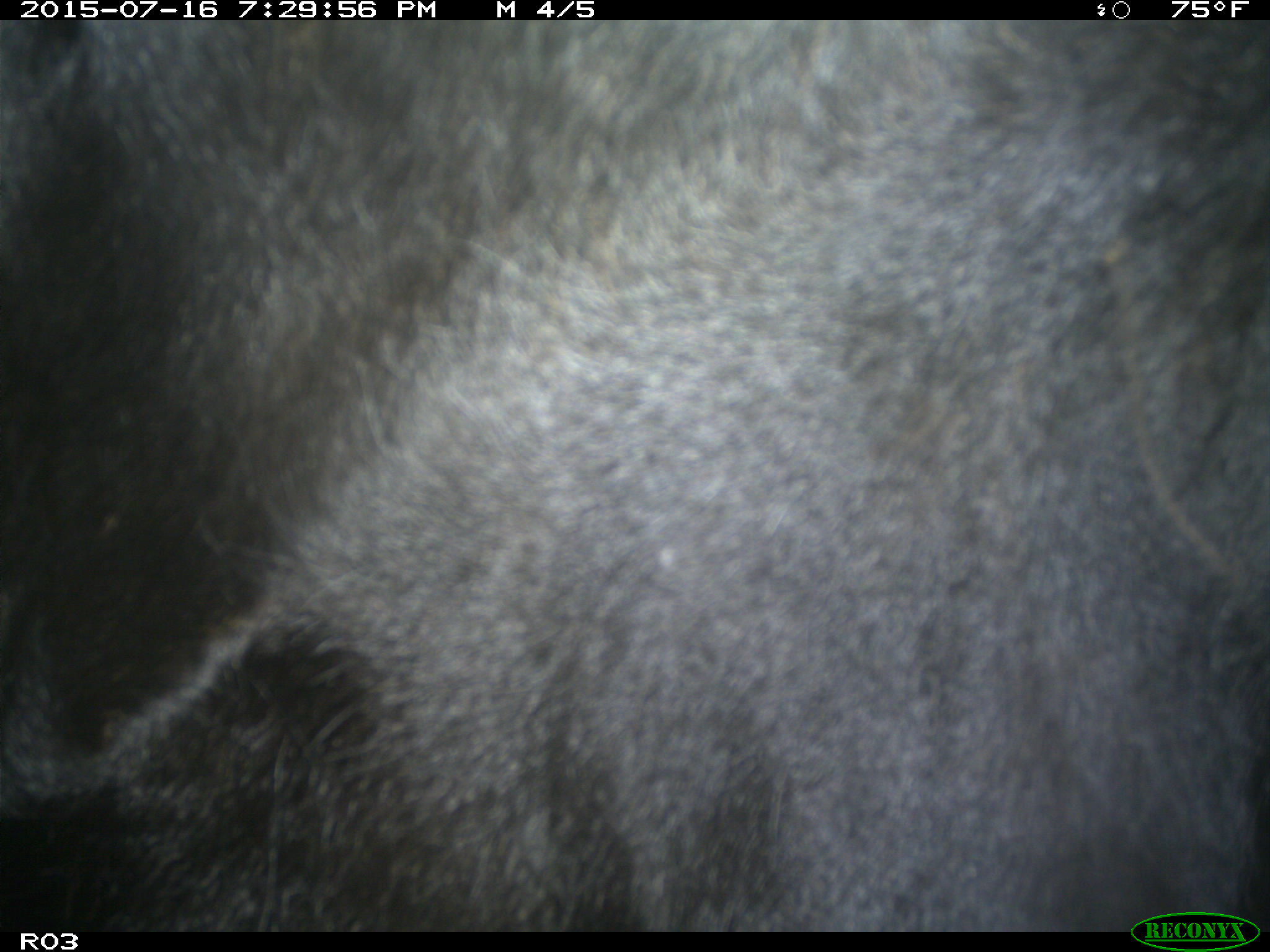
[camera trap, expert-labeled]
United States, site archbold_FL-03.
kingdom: Animalia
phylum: Chordata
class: Mammalia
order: Artiodactyla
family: Bovidae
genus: Bos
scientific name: Bos taurus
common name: domestic cow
Bos taurus (domestic cow).